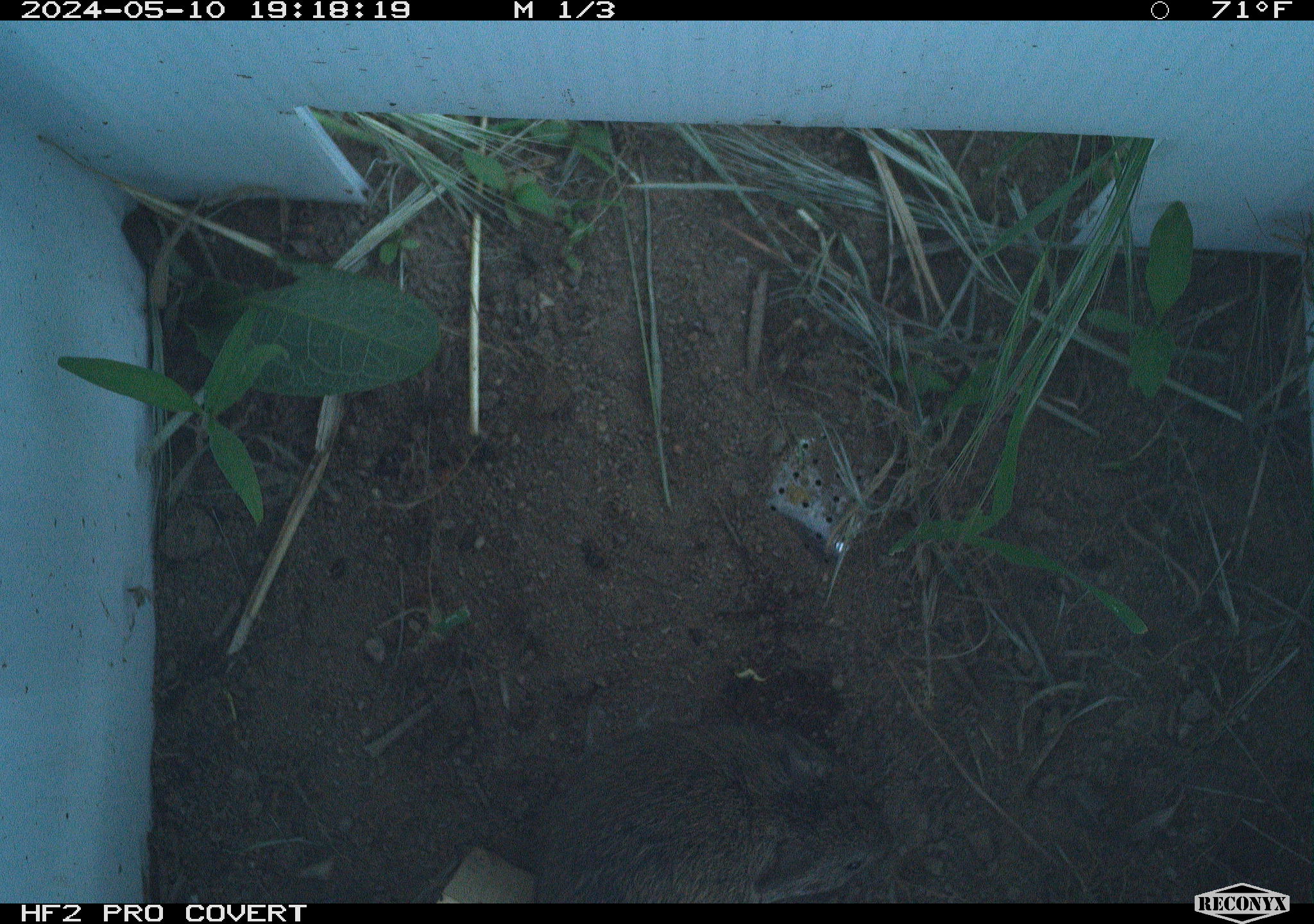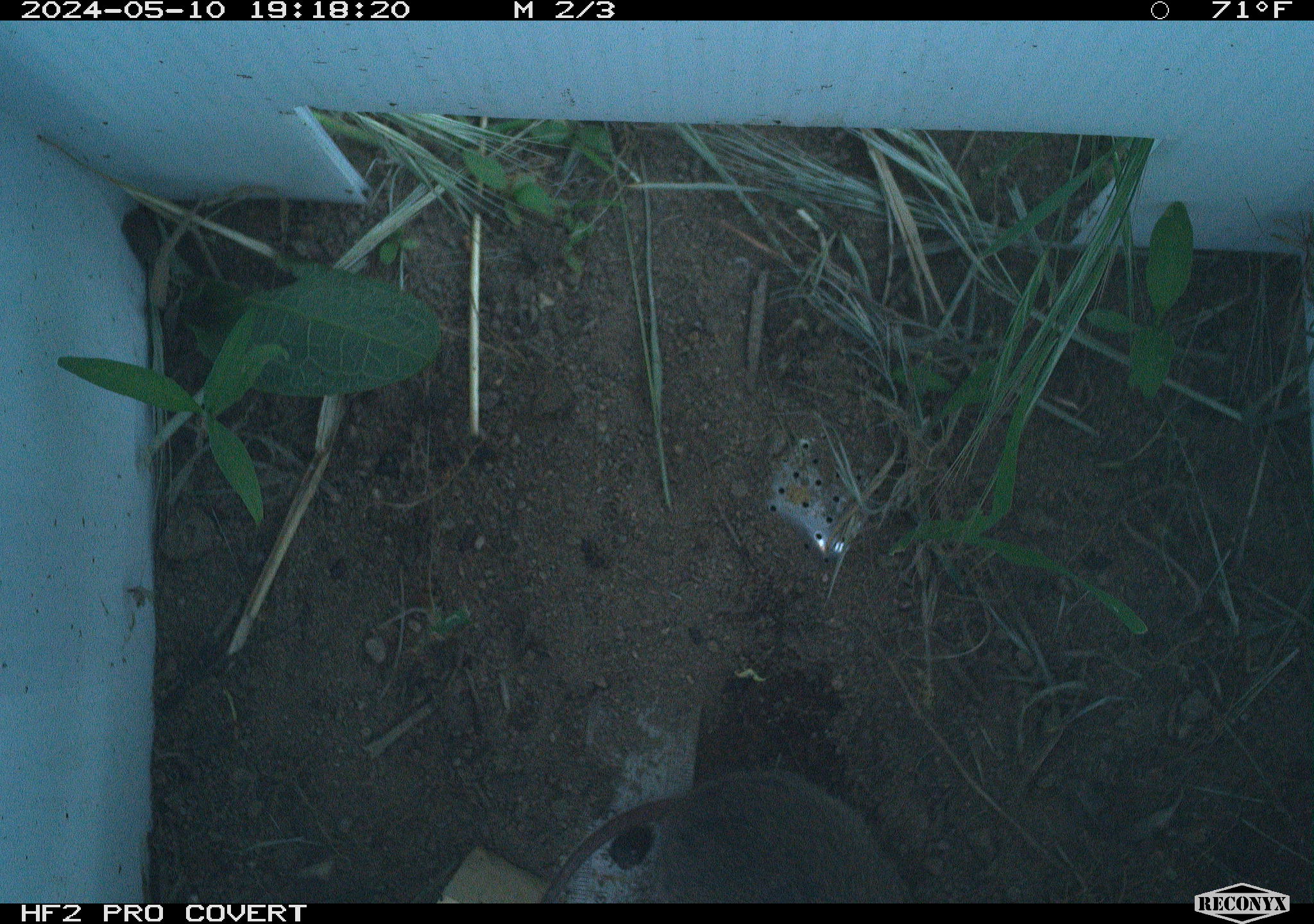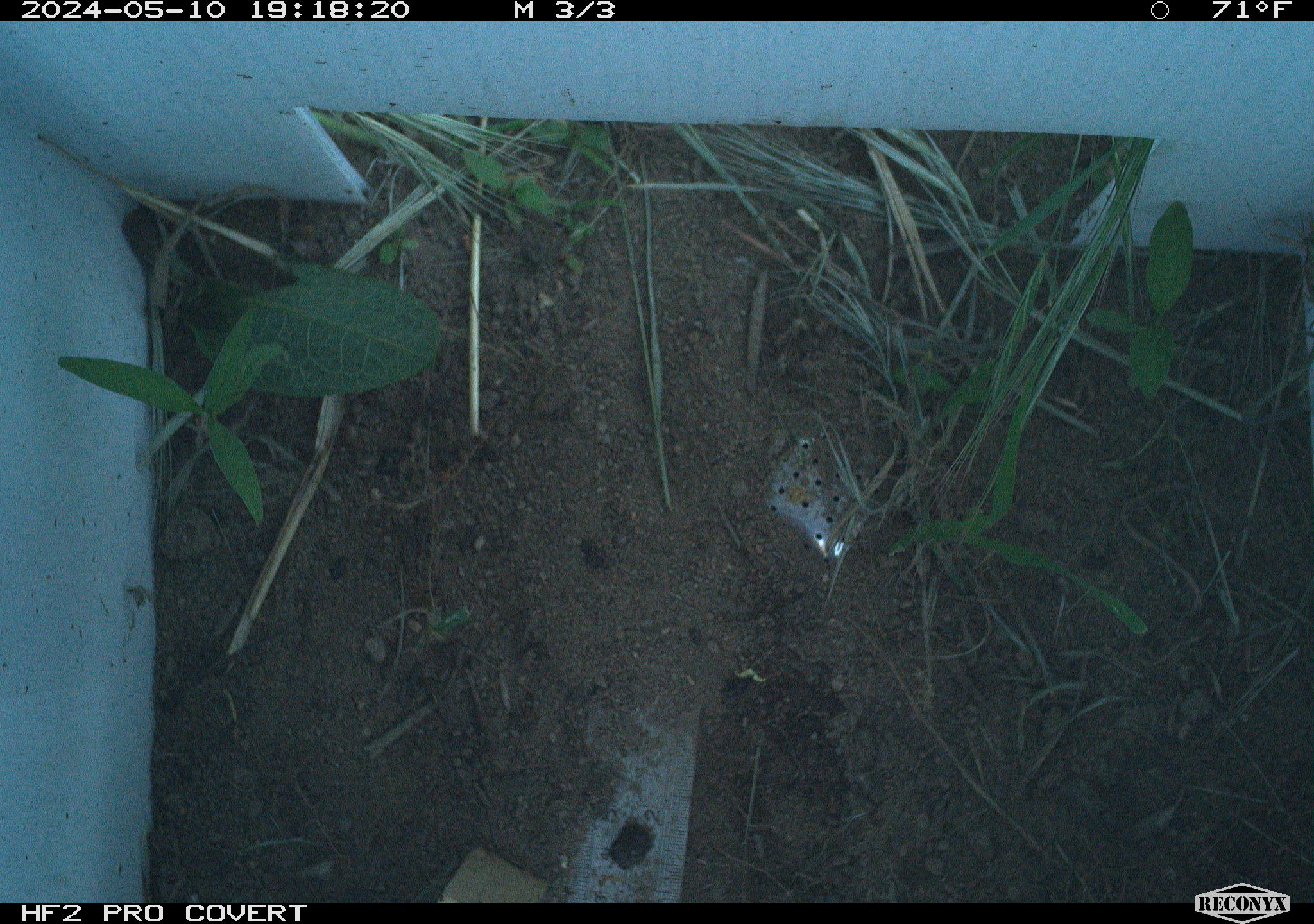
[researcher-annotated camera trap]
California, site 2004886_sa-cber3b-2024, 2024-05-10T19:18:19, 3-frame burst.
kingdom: Animalia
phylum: Chordata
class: Mammalia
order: Rodentia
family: Cricetidae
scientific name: Arvicolinae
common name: voles, lemmings, and muskrats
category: arvicolinae subfamily